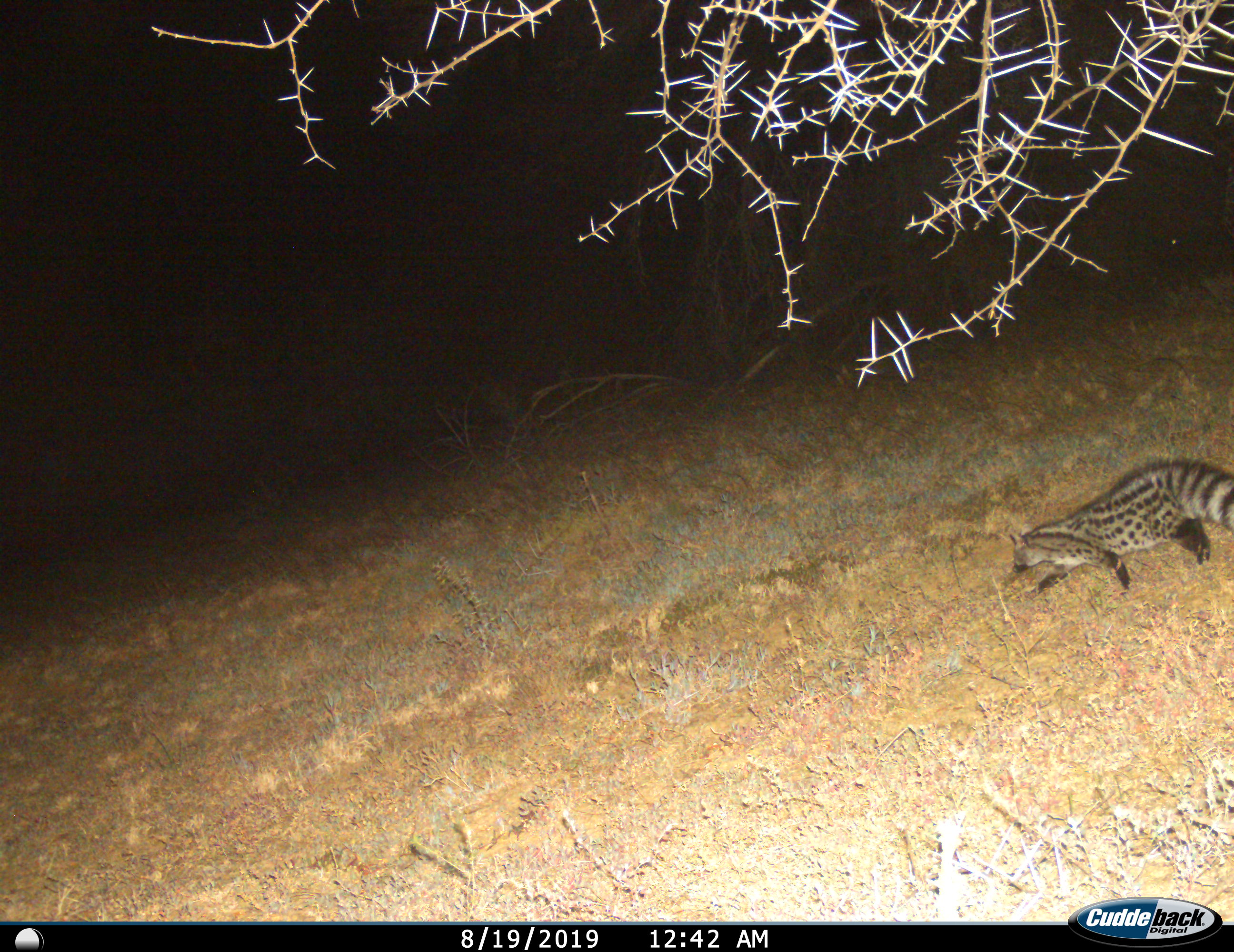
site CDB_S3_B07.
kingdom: Animalia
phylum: Chordata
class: Mammalia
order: Carnivora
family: Viverridae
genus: Genetta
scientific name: Genetta genetta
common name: small-spotted genet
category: genetcommonsmallspotted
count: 1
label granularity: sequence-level